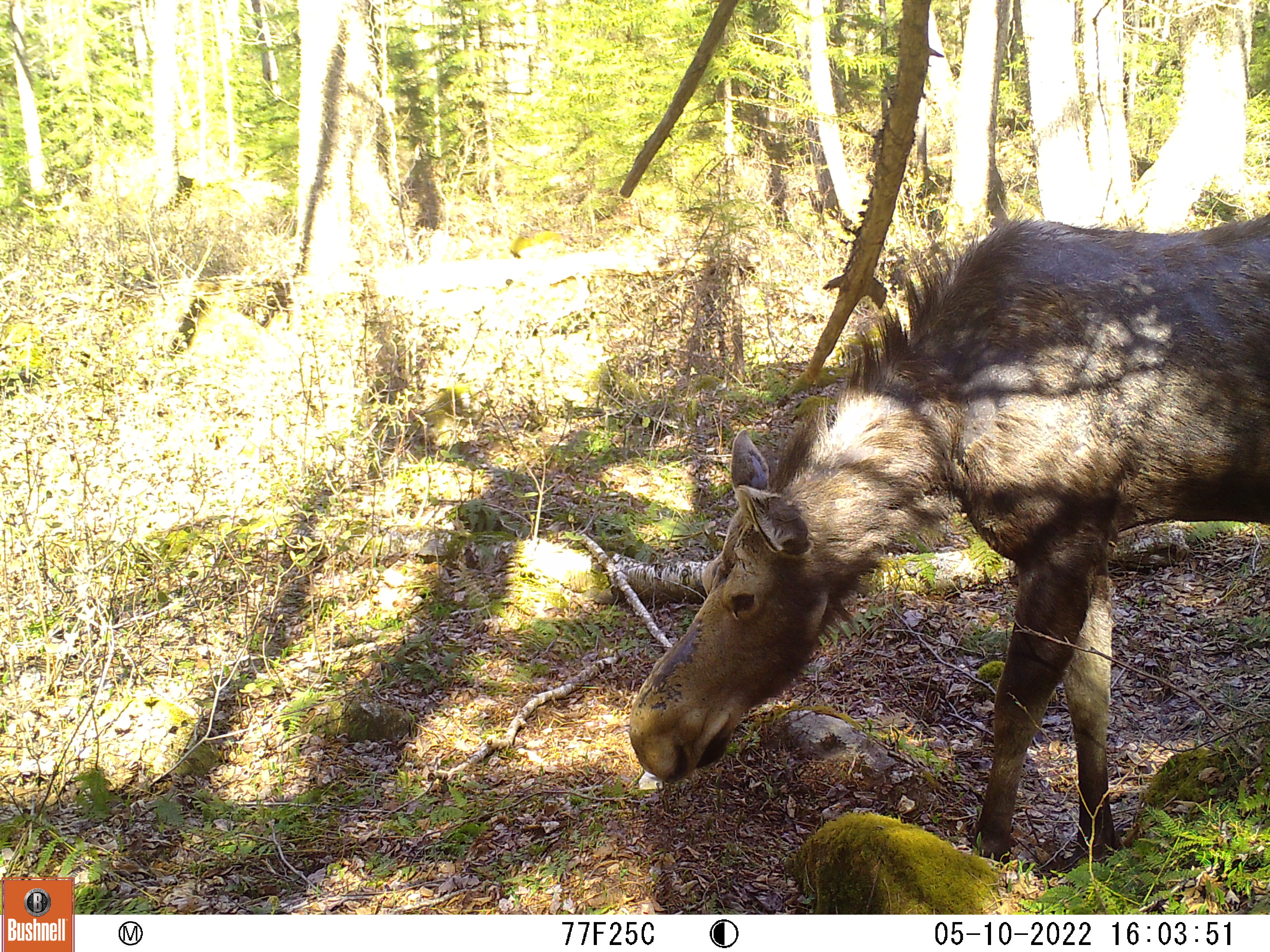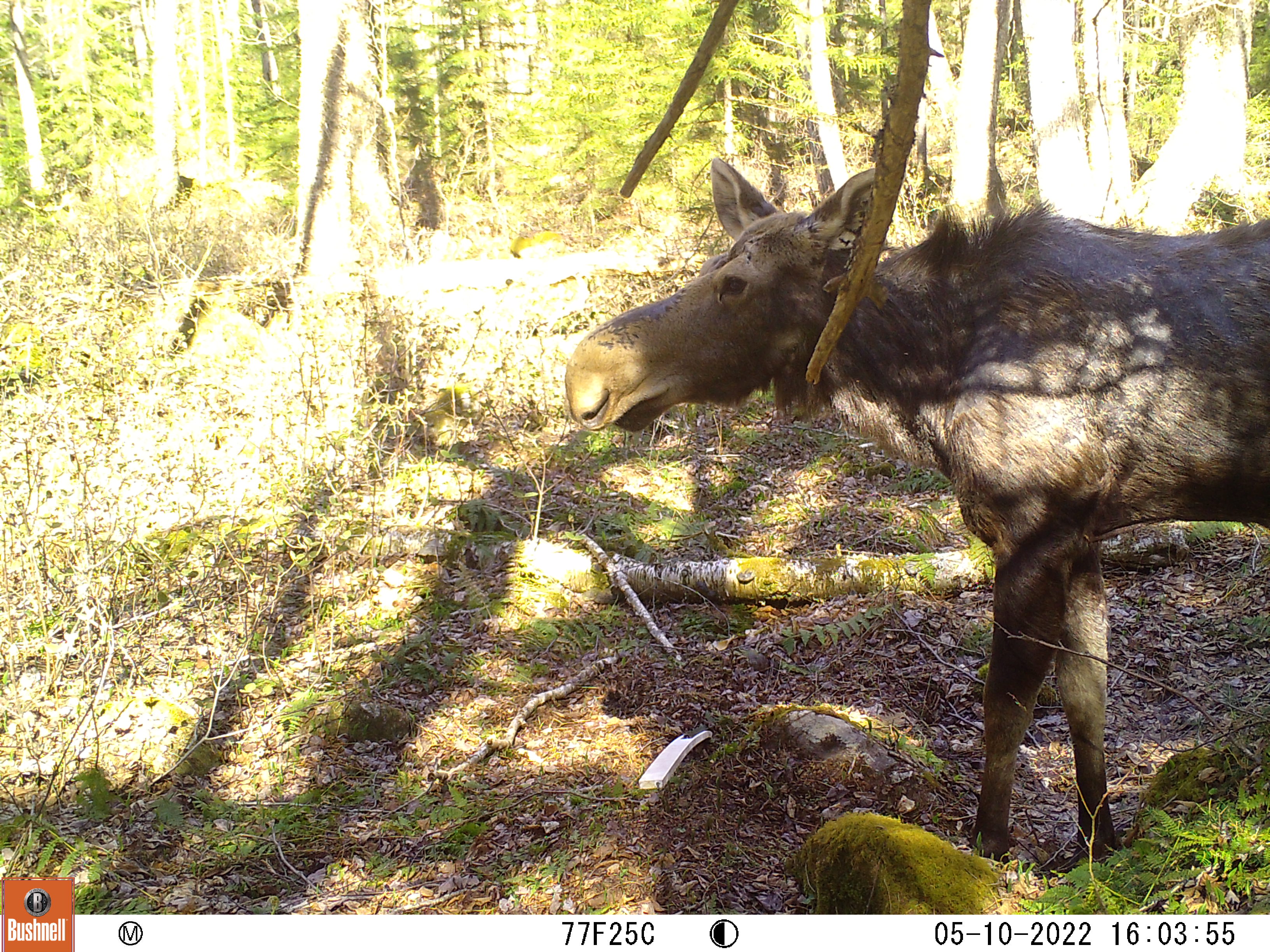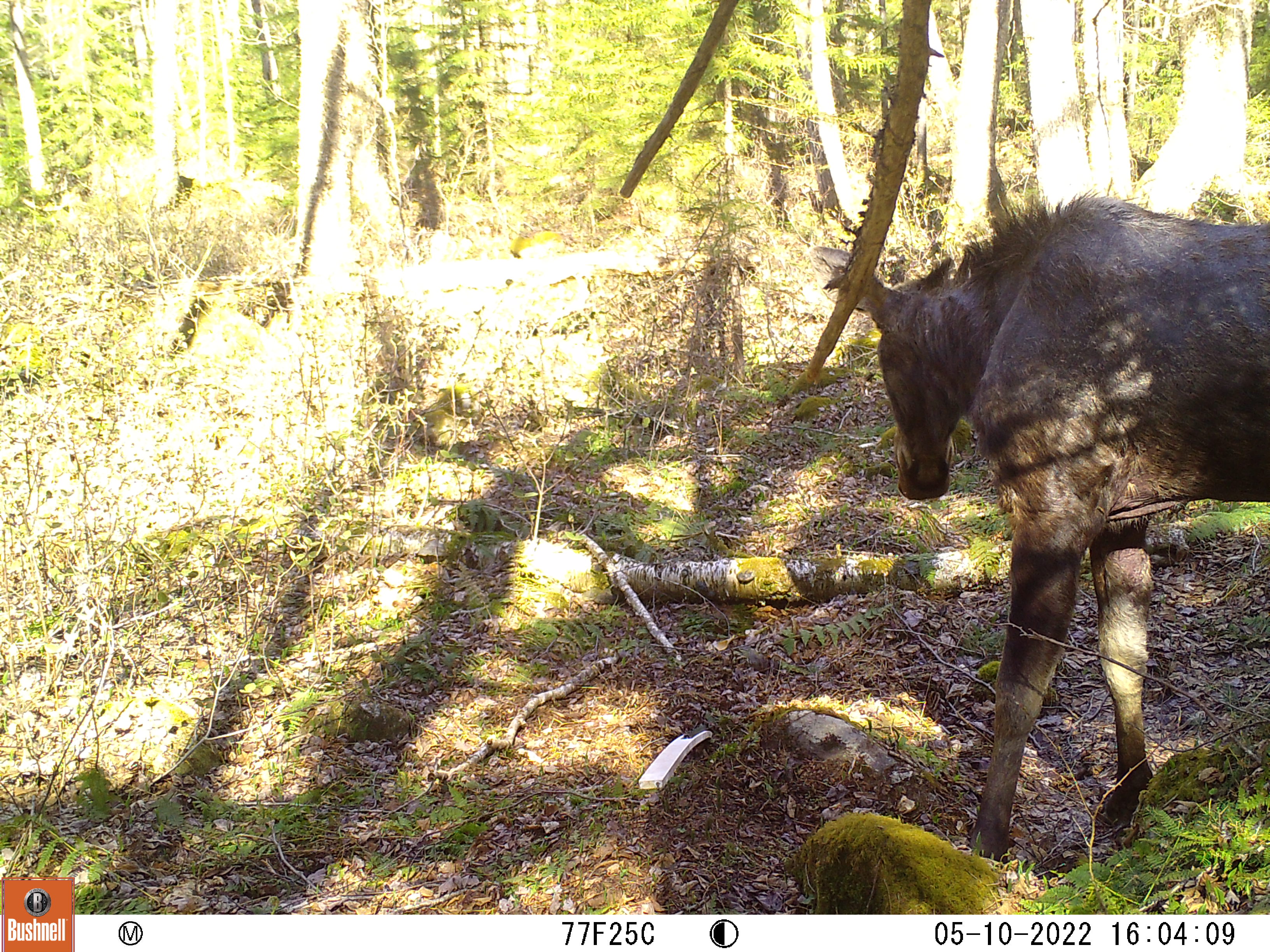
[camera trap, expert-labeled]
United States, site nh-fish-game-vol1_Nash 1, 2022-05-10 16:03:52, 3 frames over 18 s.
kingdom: Animalia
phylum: Chordata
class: Mammalia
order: Artiodactyla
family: Cervidae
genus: Alces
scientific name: Alces alces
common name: moose